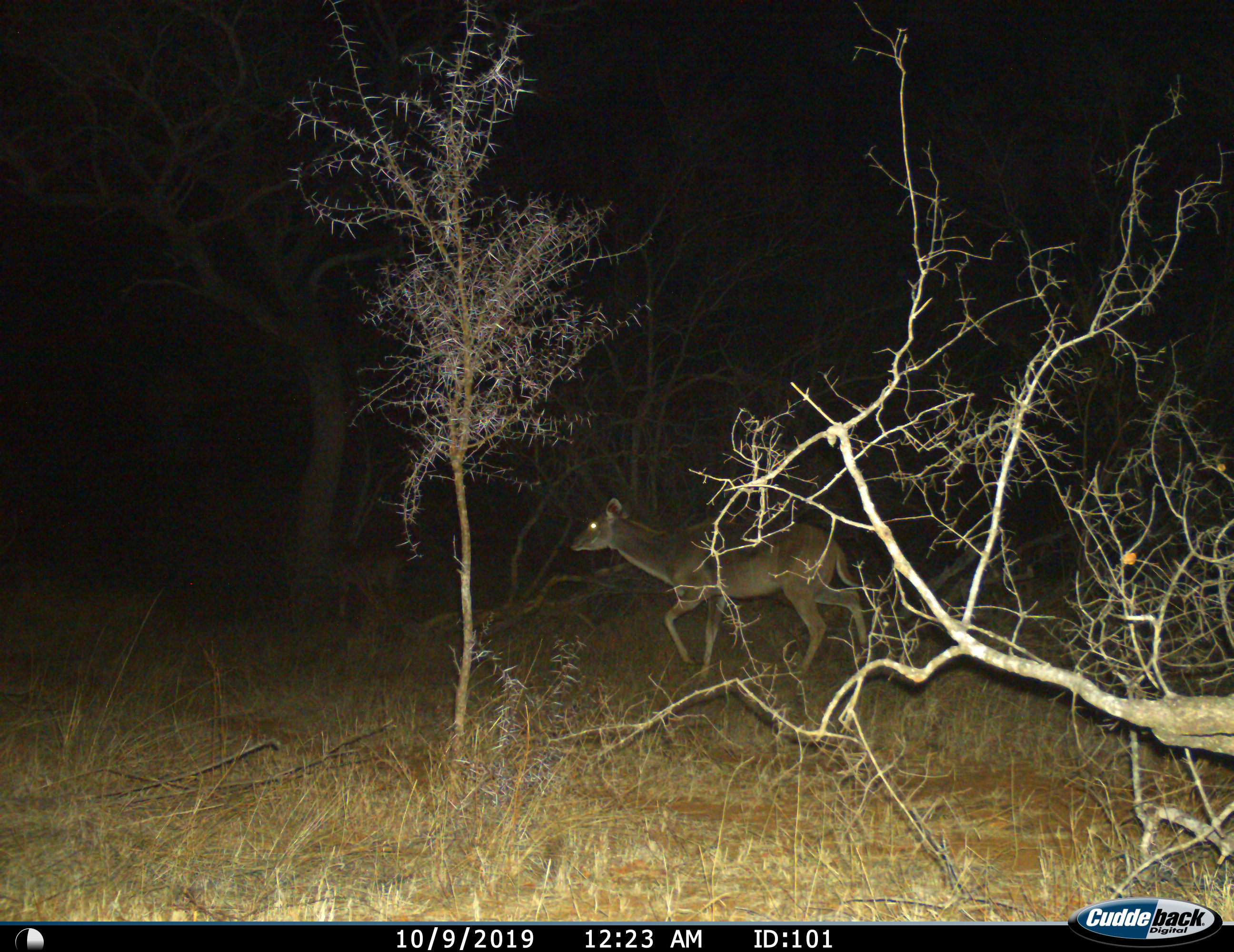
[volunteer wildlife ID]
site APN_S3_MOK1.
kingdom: Animalia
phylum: Chordata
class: Mammalia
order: Artiodactyla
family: Bovidae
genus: Tragelaphus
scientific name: Tragelaphus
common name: kudu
Kudu (Tragelaphus), count 1. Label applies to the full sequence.